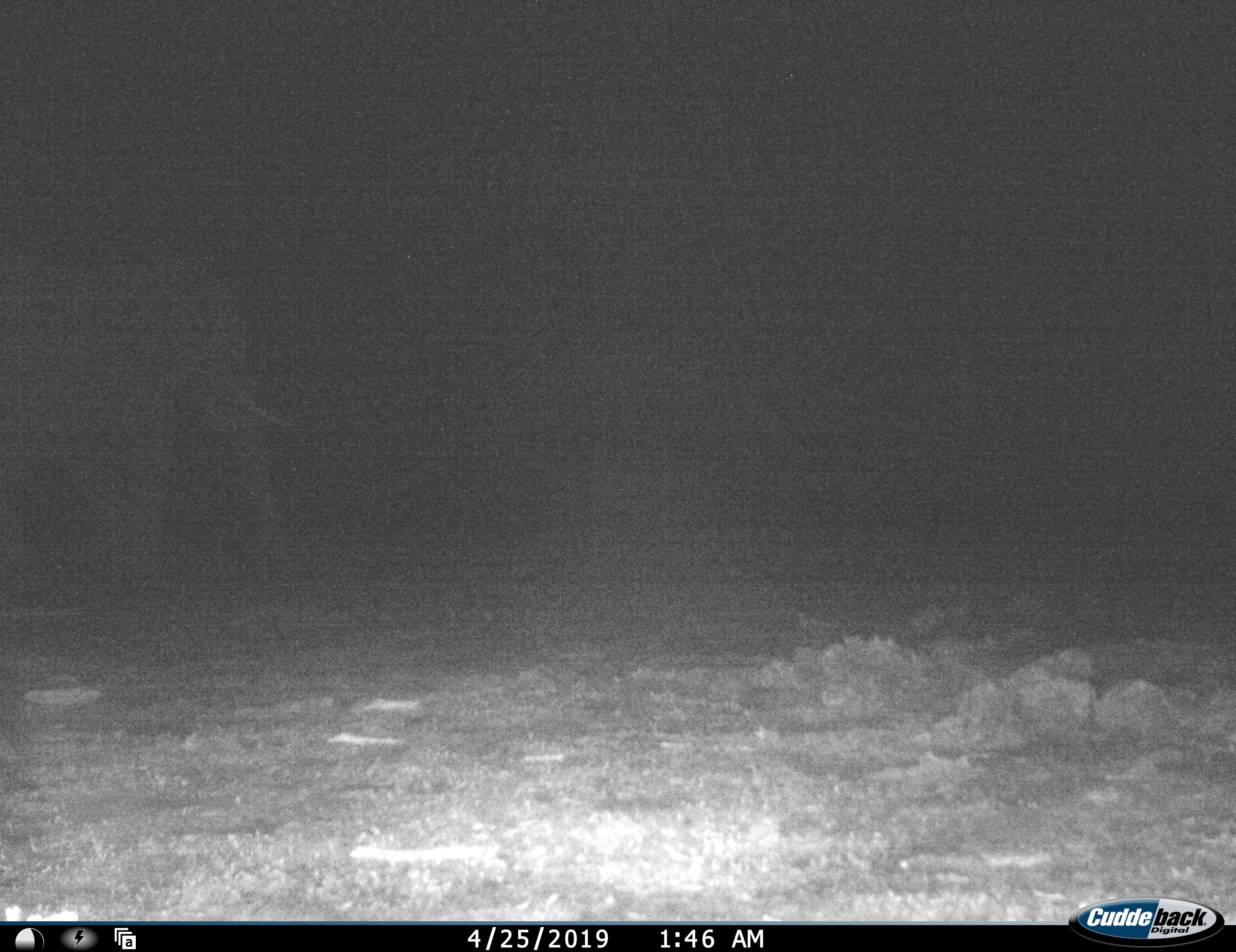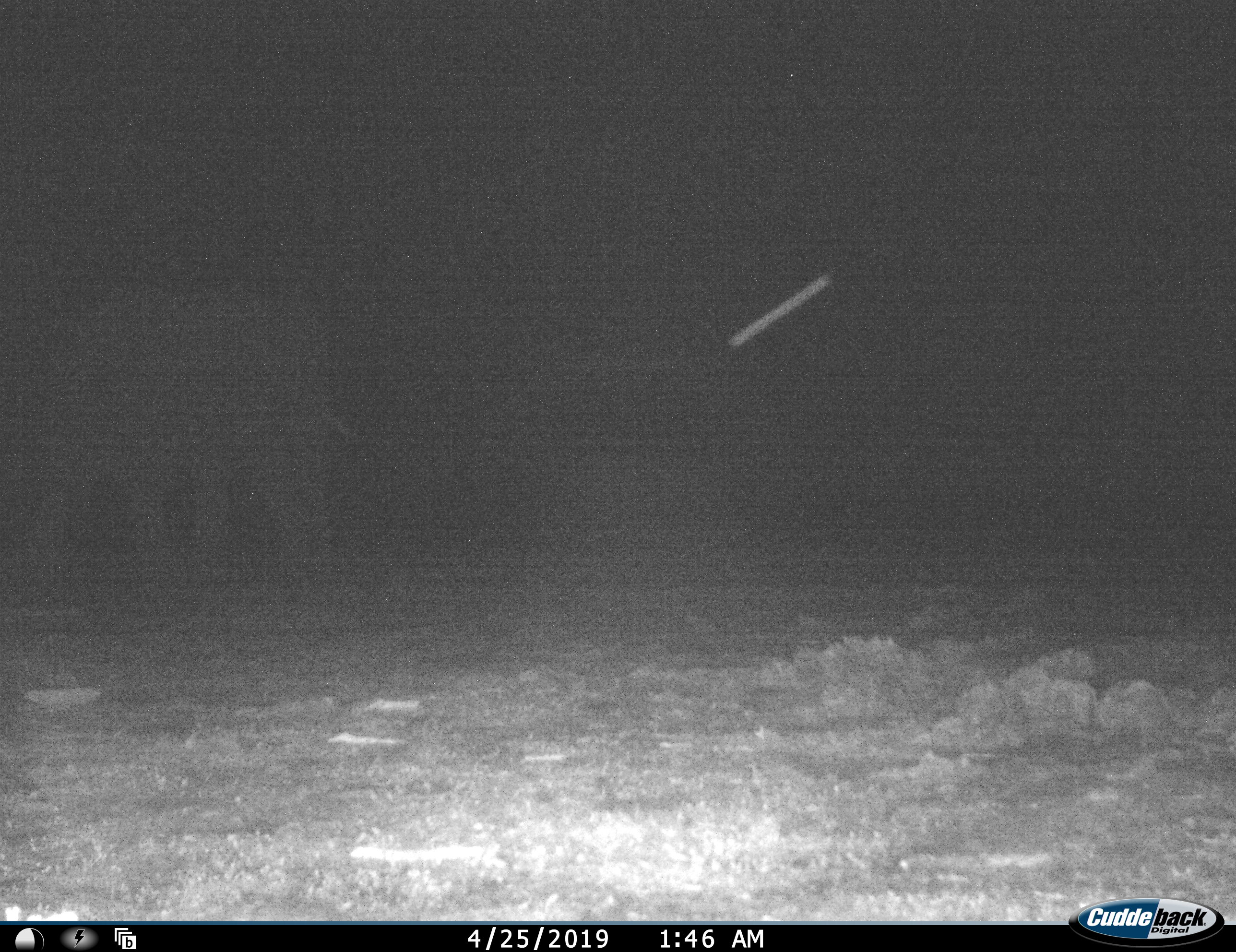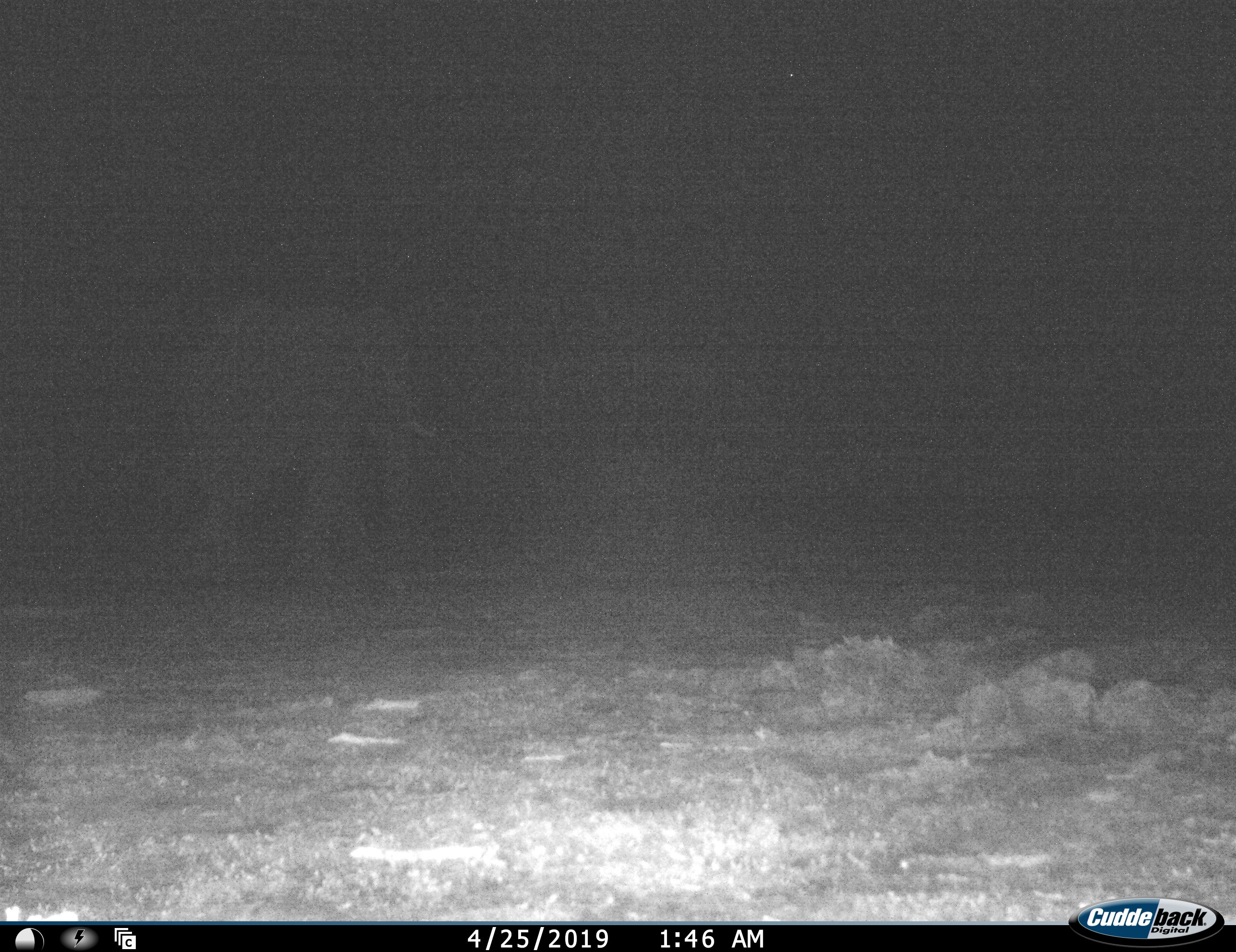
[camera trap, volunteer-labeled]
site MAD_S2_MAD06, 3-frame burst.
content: unidentified animal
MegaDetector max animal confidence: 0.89